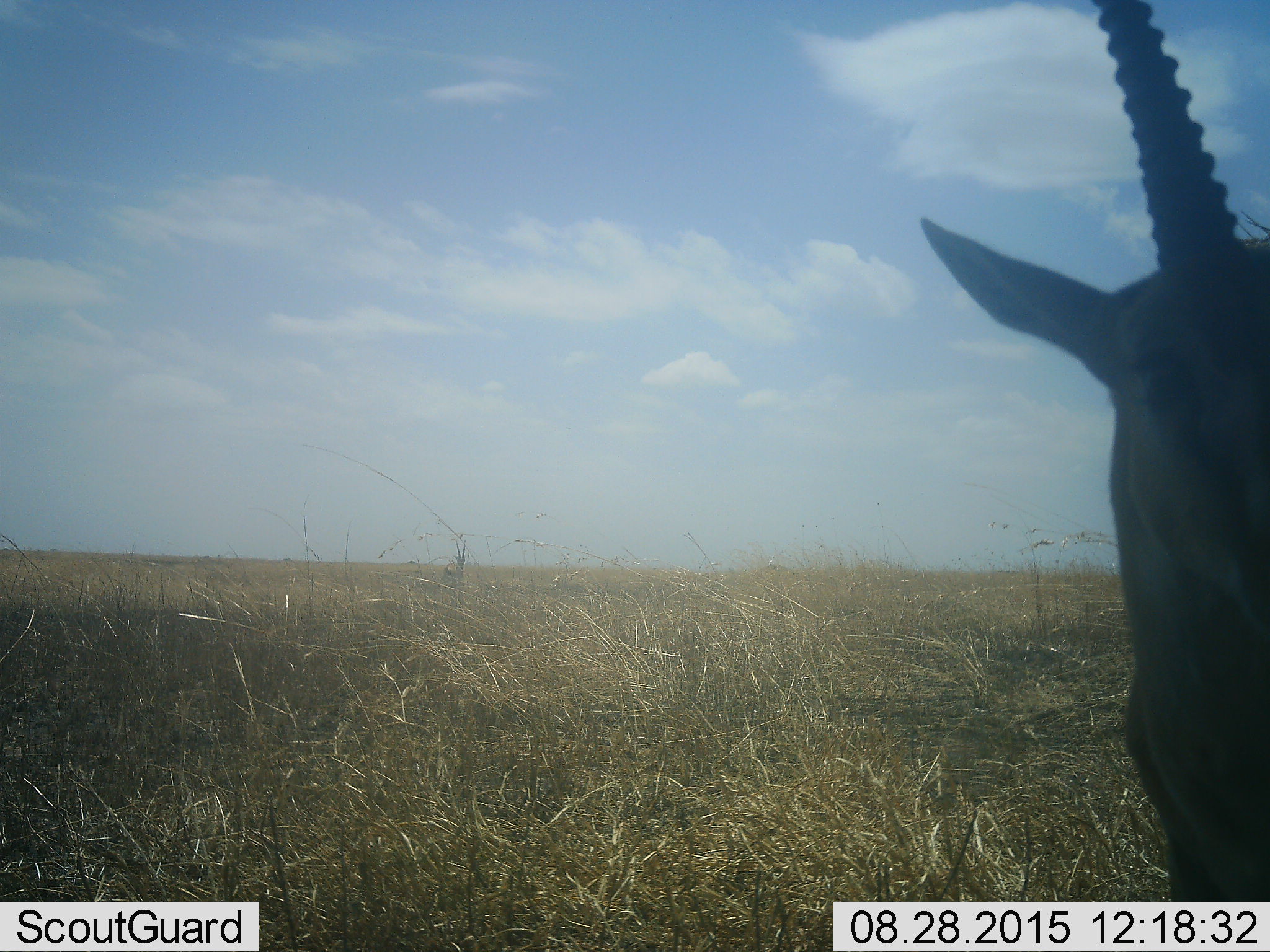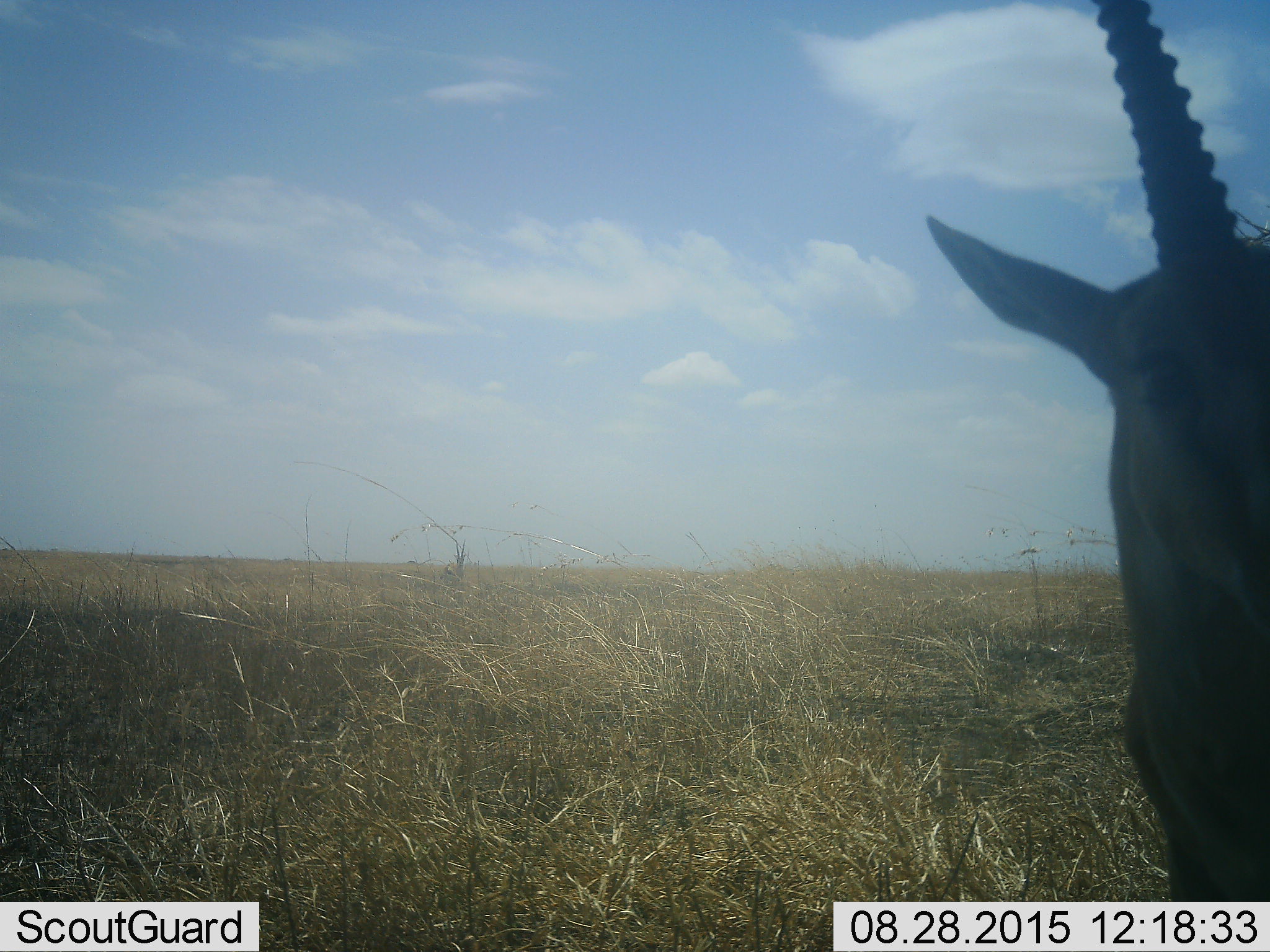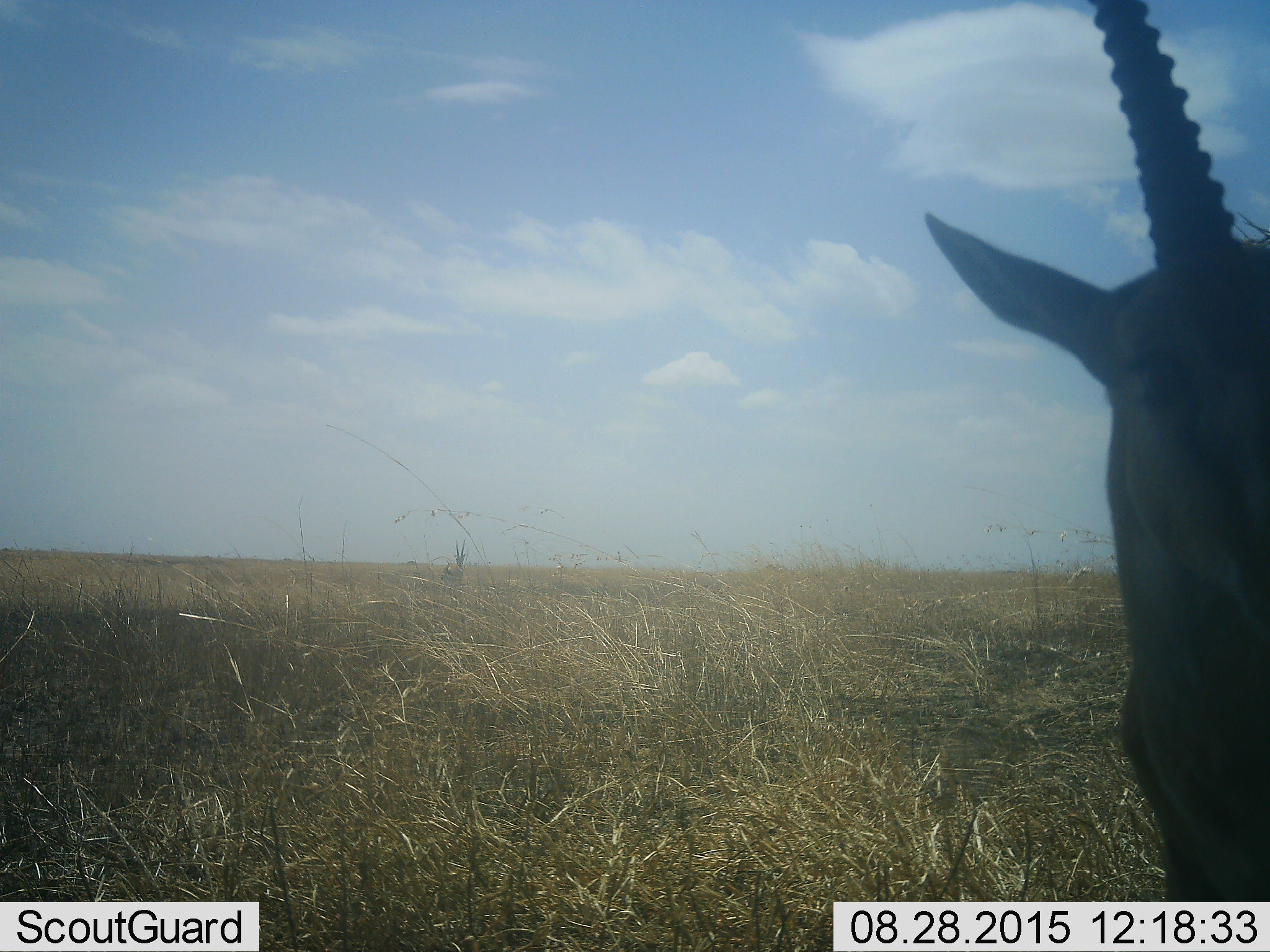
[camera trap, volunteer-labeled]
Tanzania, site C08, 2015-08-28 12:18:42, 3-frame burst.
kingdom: Animalia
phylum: Chordata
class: Mammalia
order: Artiodactyla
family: Bovidae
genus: Eudorcas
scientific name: Eudorcas thomsonii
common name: thomson's gazelle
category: gazellethomsons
Gazellethomsons (thomson's gazelle) (Eudorcas thomsonii), count 1. Behavior (volunteer vote fractions): standing 80%, resting 0%, moving 20%, interacting 0%. Young present (vote fraction): 0%. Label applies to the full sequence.